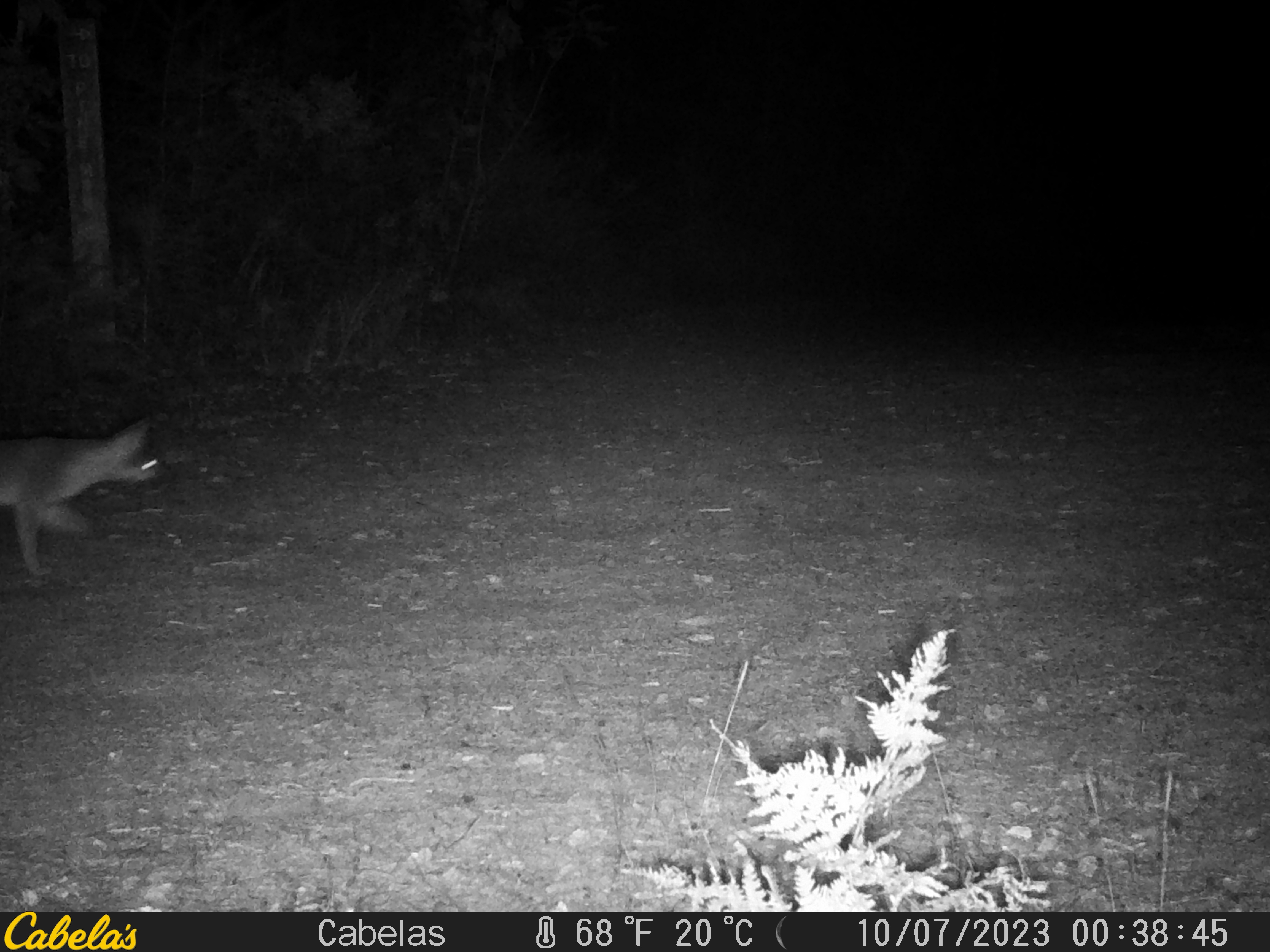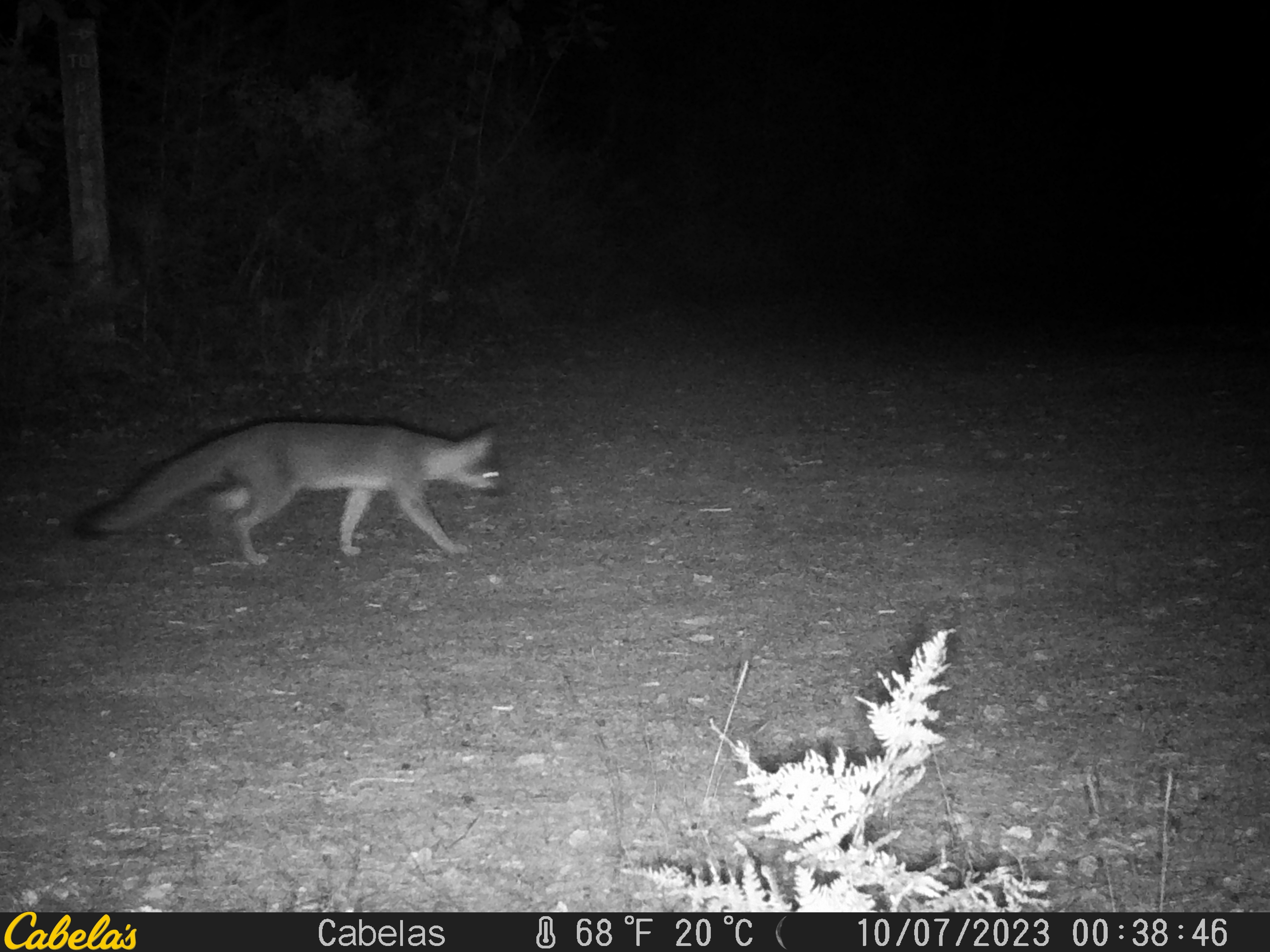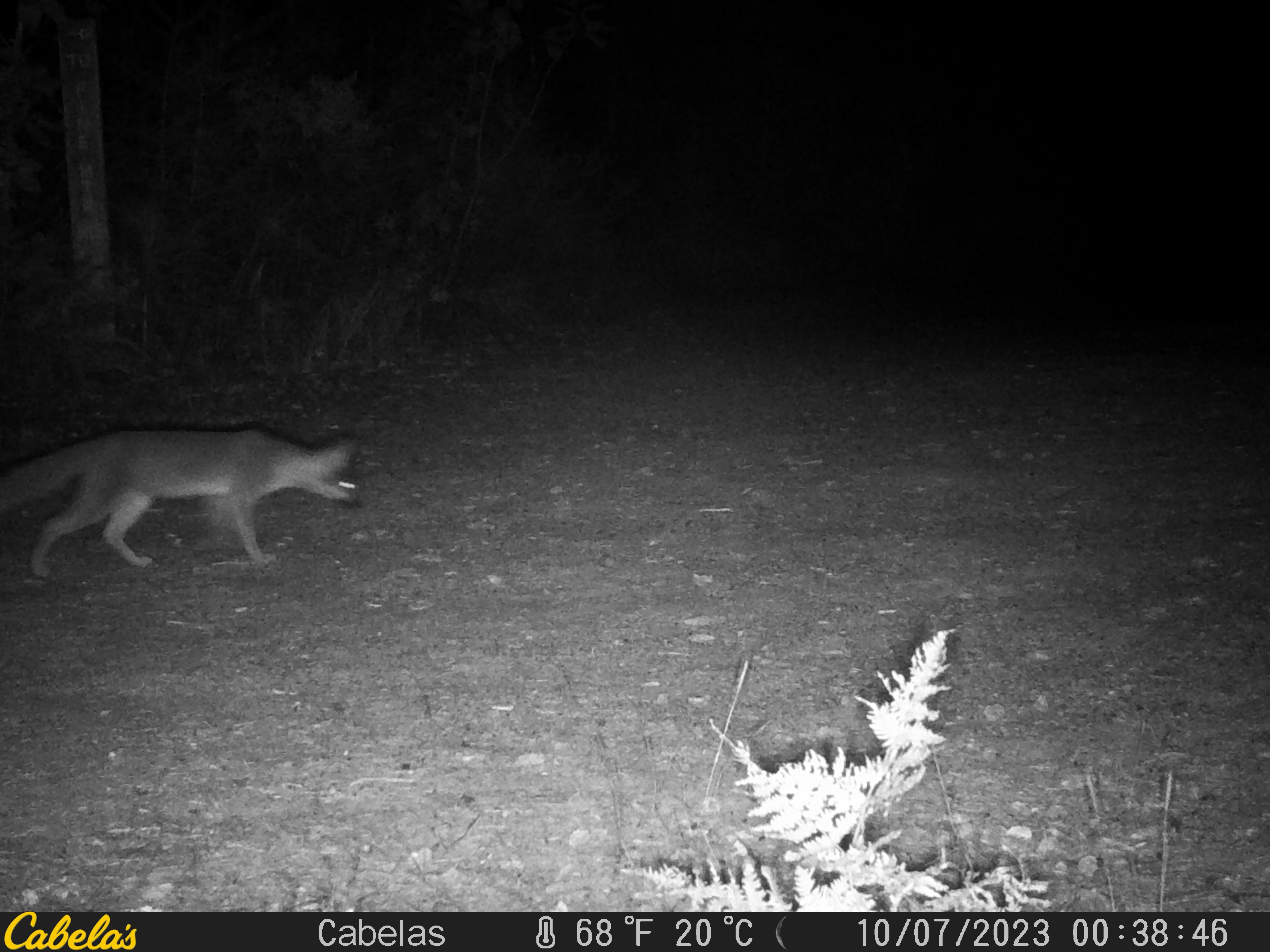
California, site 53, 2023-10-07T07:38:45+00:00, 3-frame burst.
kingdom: Animalia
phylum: Chordata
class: Mammalia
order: Carnivora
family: Canidae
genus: Urocyon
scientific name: Urocyon cinereoargenteus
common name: gray fox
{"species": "gray fox (Urocyon cinereoargenteus)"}